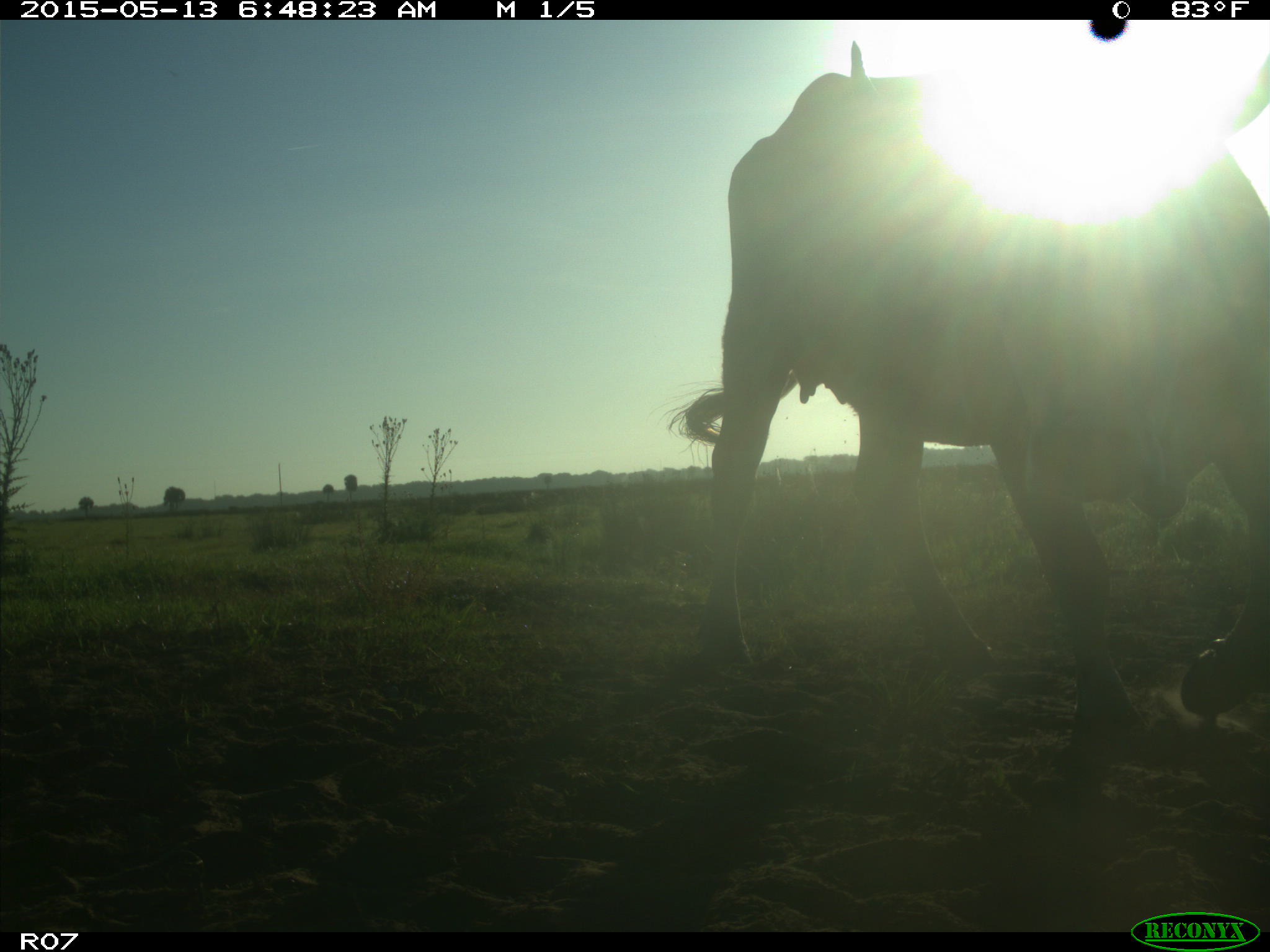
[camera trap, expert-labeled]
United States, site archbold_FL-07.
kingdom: Animalia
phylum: Chordata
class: Mammalia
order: Artiodactyla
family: Bovidae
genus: Bos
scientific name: Bos taurus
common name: domestic cow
Bos taurus (domestic cow).